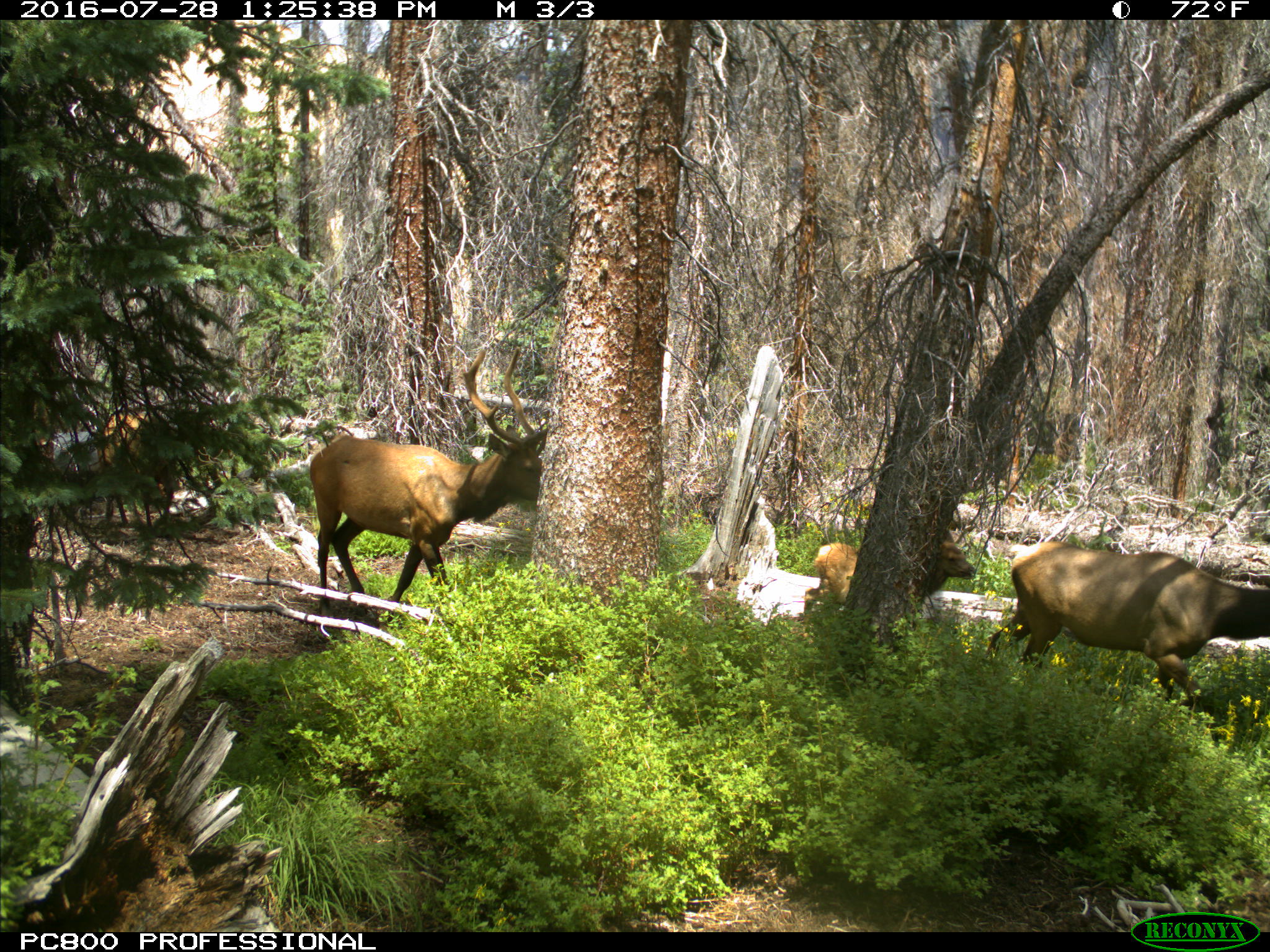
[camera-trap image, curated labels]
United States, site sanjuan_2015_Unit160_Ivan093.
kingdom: Animalia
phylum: Chordata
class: Mammalia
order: Artiodactyla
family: Cervidae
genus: Cervus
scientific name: Cervus elaphus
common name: red deer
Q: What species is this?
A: Cervus elaphus (red deer).